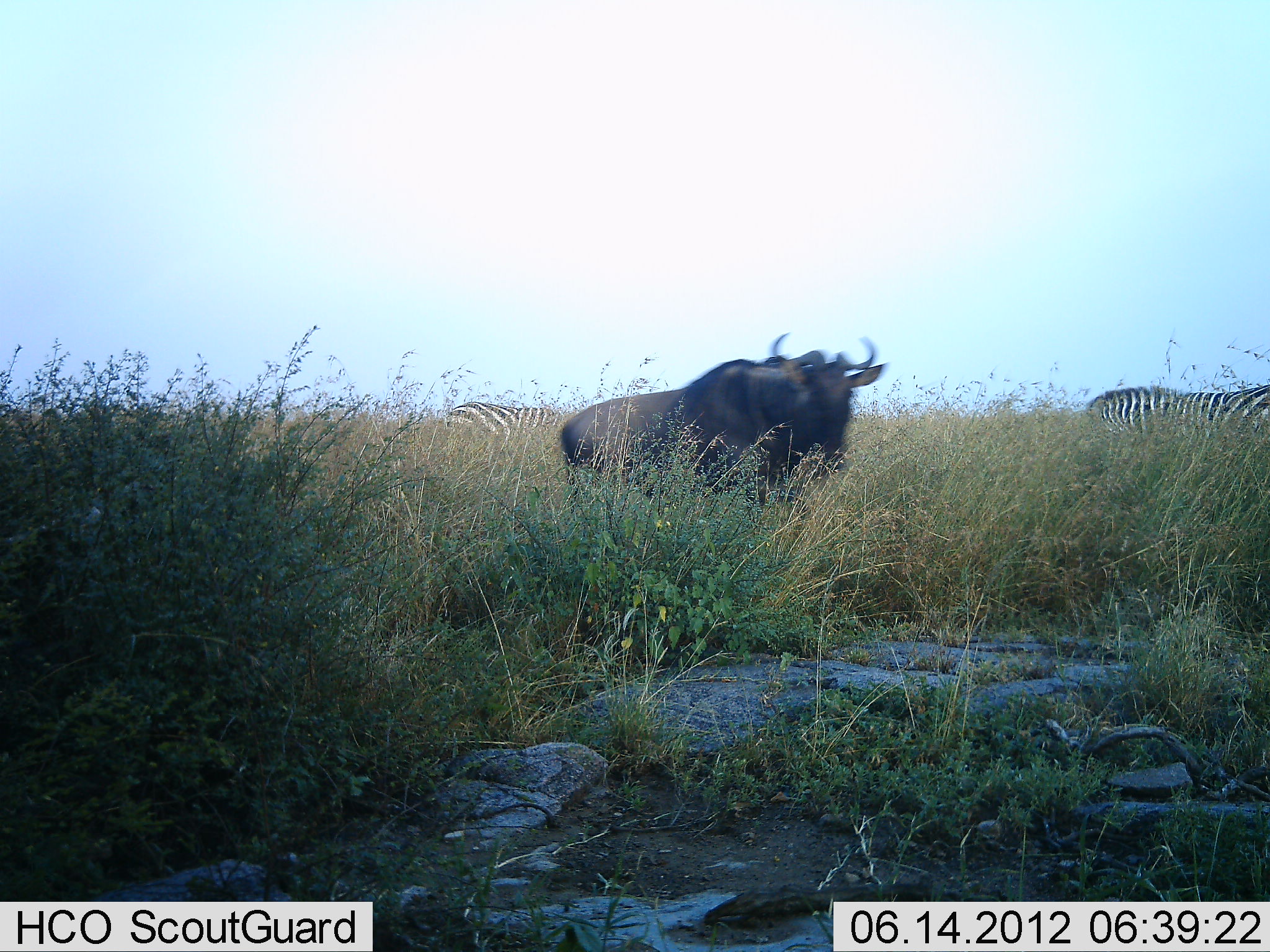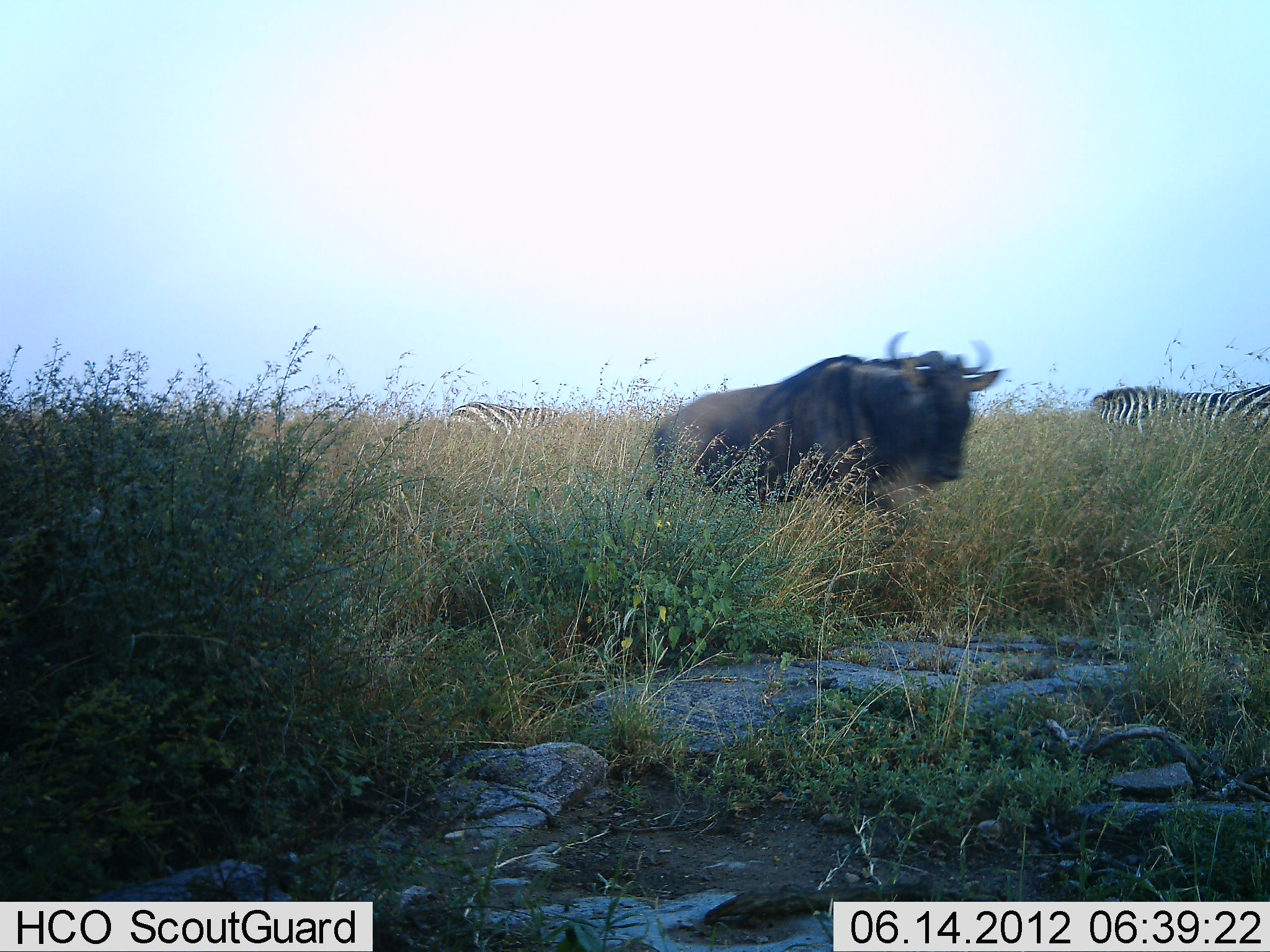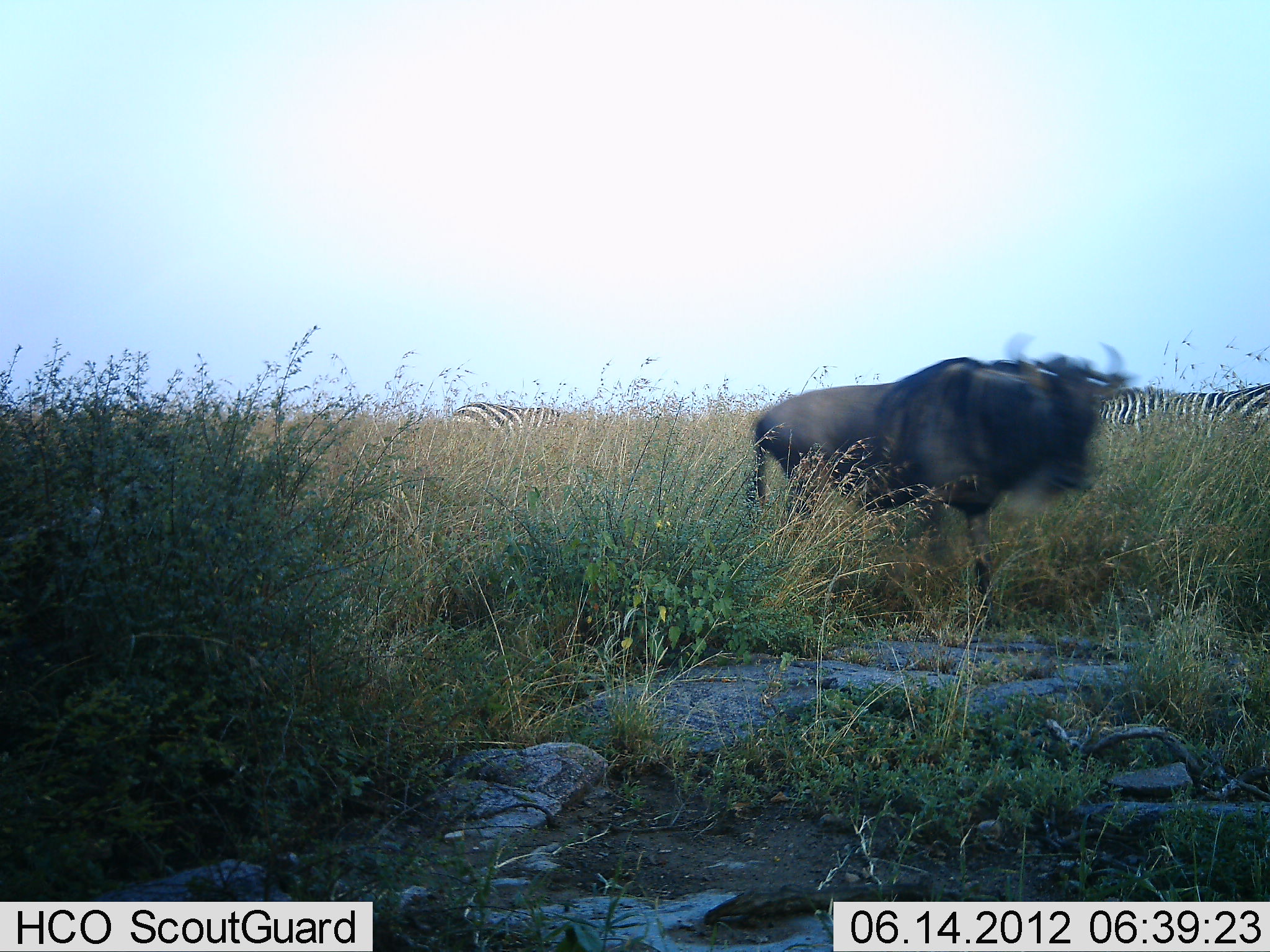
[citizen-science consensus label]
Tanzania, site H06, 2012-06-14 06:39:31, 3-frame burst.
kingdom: Animalia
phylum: Chordata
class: Mammalia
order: Artiodactyla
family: Bovidae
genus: Connochaetes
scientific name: Connochaetes taurinus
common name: blue wildebeest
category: wildebeest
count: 1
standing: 0%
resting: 10%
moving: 90%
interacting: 0%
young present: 0%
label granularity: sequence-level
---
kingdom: Animalia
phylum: Chordata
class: Mammalia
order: Perissodactyla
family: Equidae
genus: Equus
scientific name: Equus quagga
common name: plains zebra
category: zebra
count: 2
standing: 50%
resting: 0%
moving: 30%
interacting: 0%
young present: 0%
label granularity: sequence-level